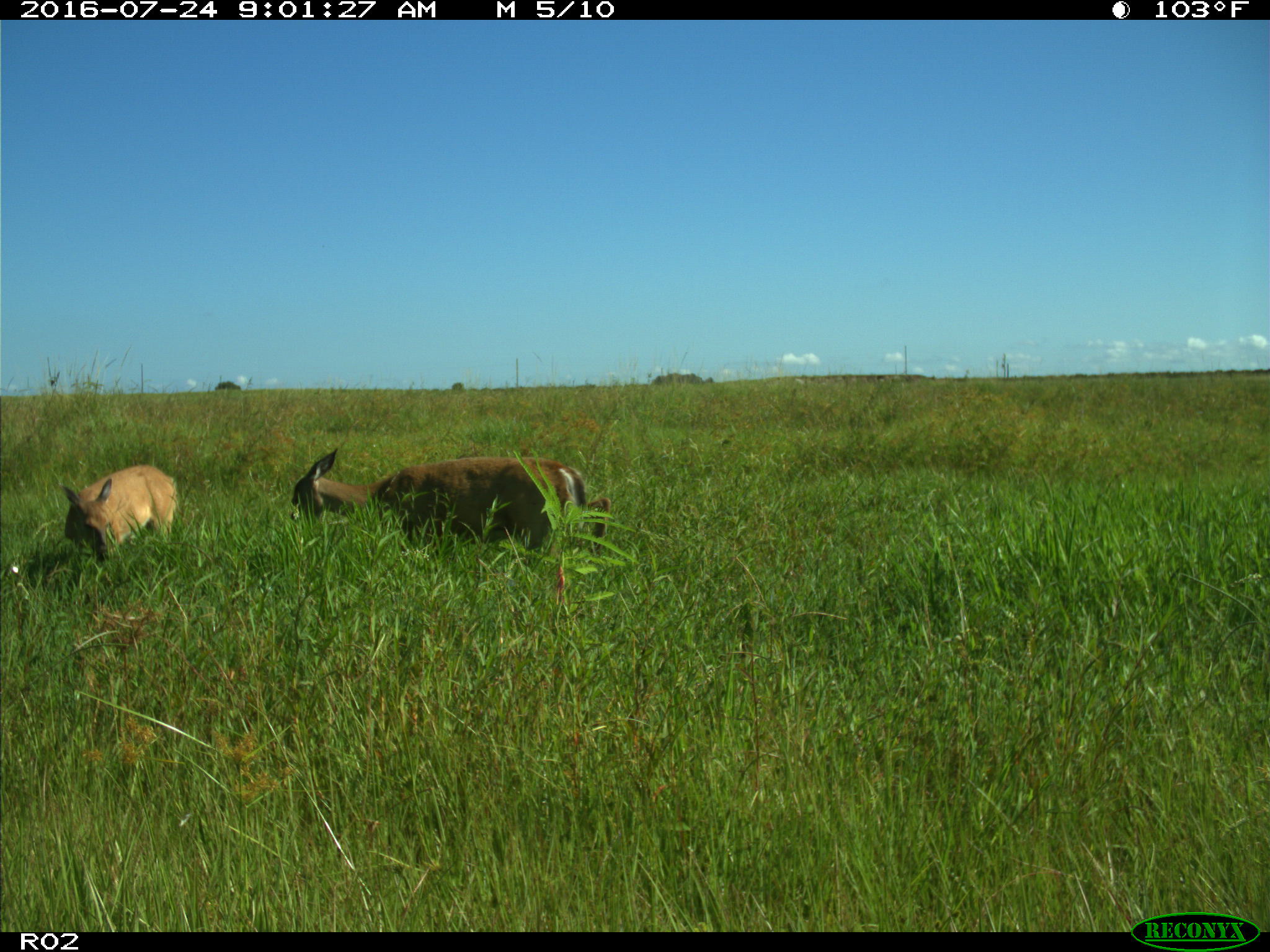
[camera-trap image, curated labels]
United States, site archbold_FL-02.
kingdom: Animalia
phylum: Chordata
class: Mammalia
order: Artiodactyla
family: Cervidae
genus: Odocoileus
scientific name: Odocoileus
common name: deer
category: unidentified deer